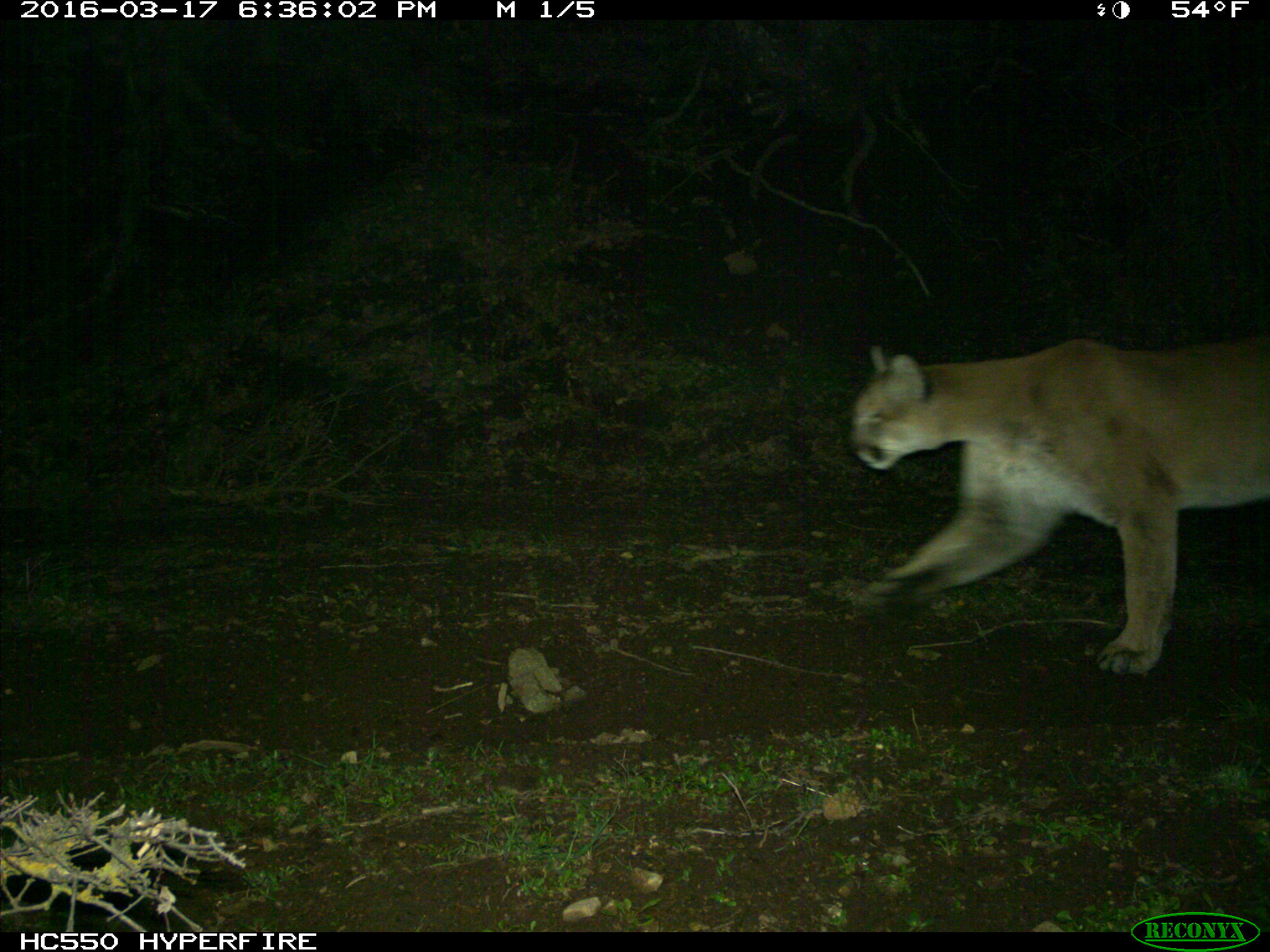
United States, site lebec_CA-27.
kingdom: Animalia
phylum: Chordata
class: Mammalia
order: Carnivora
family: Felidae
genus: Puma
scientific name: Puma concolor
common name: mountain lion